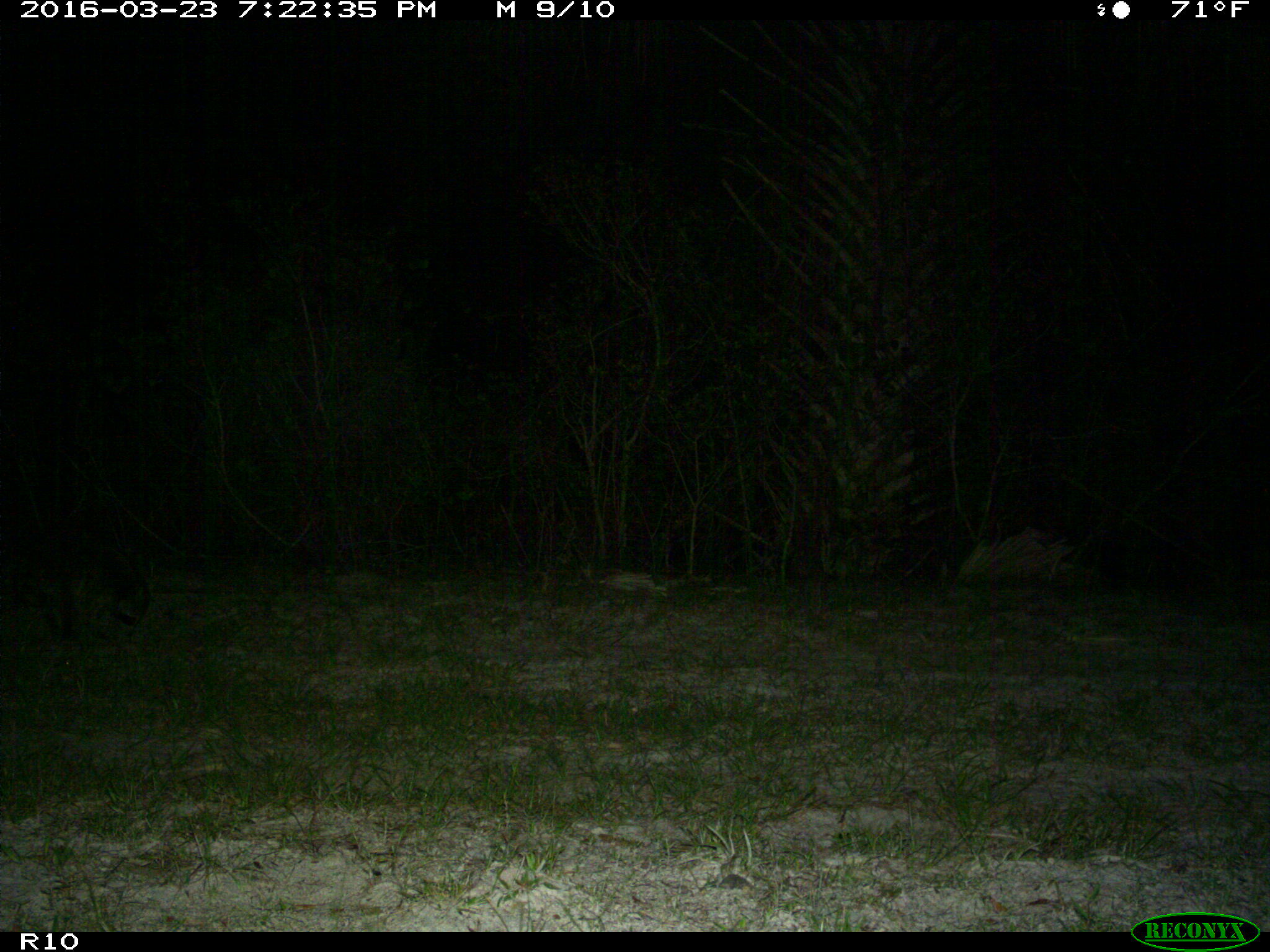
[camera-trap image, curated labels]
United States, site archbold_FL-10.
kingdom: Animalia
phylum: Chordata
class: Mammalia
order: Carnivora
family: Procyonidae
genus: Procyon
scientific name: Procyon lotor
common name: common raccoon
Procyon lotor (common raccoon).